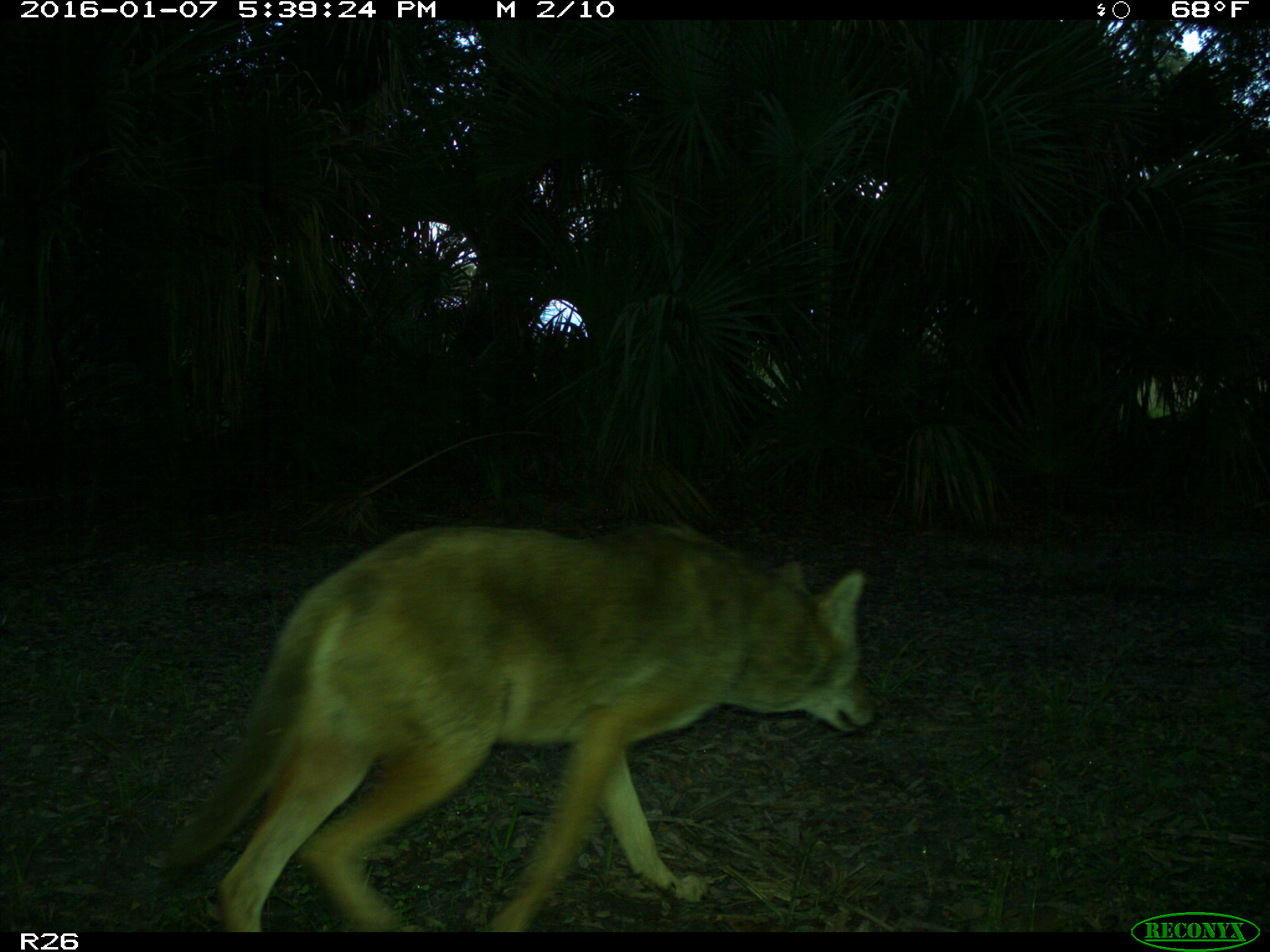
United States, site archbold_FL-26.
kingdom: Animalia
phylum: Chordata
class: Mammalia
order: Carnivora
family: Canidae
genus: Canis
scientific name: Canis latrans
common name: coyote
Canis latrans (coyote).